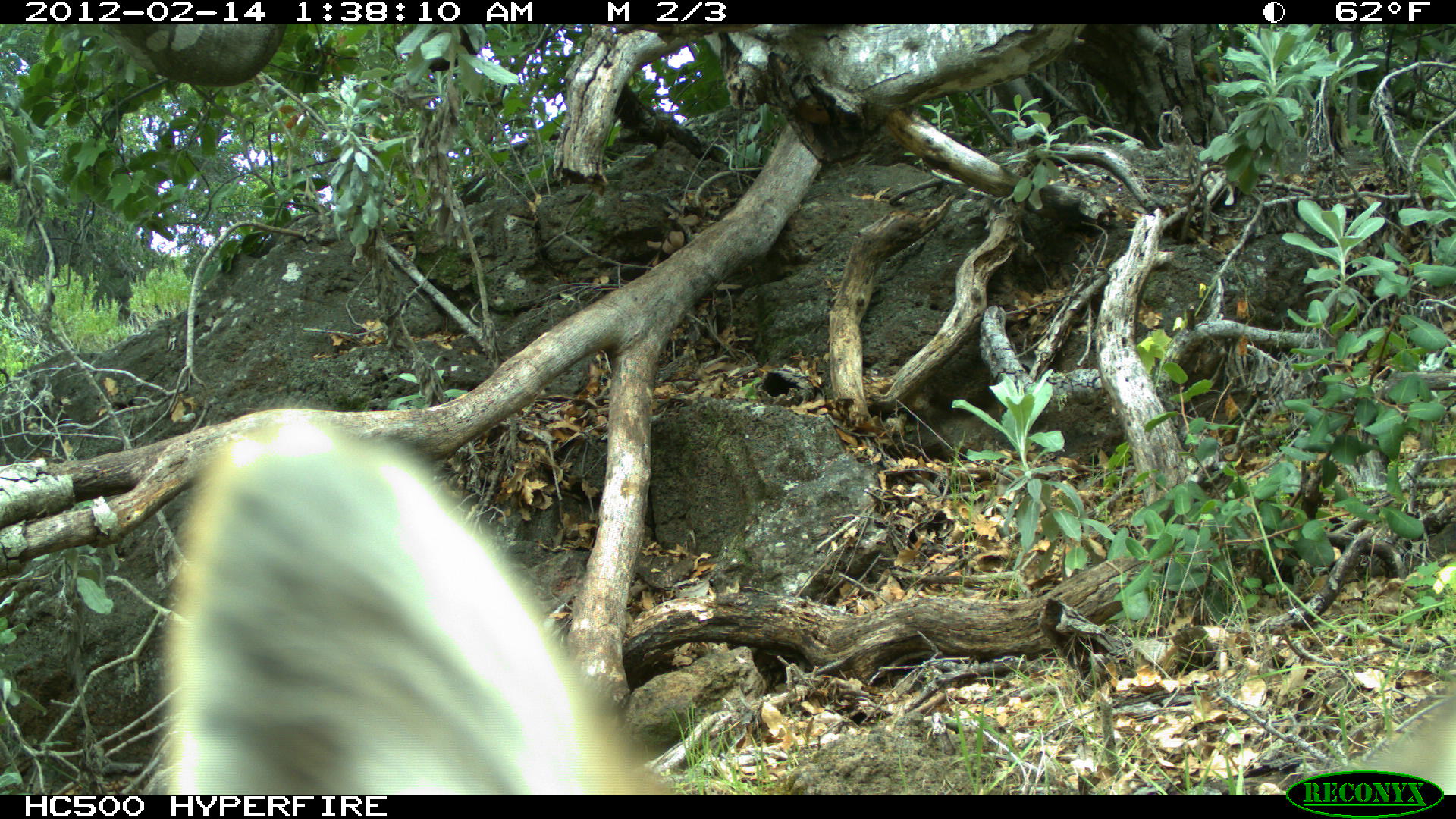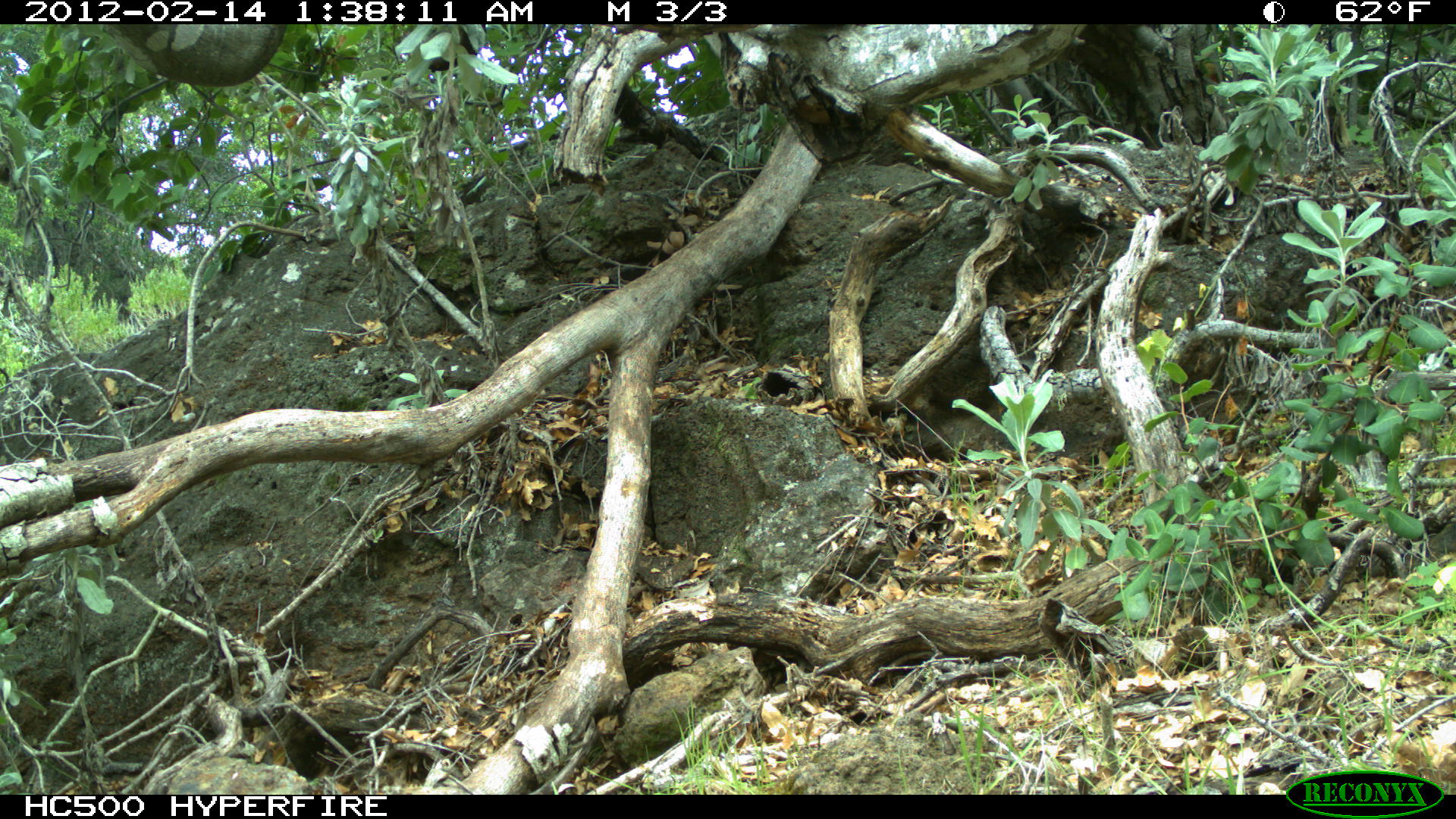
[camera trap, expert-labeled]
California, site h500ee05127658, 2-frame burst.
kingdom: Animalia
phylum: Chordata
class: Mammalia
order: Carnivora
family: Canidae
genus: Urocyon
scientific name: Urocyon littoralis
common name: island fox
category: fox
Fox (island fox) (Urocyon littoralis).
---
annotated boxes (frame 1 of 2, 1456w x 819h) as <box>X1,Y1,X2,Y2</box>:
fox: <box>148,403,675,795</box>